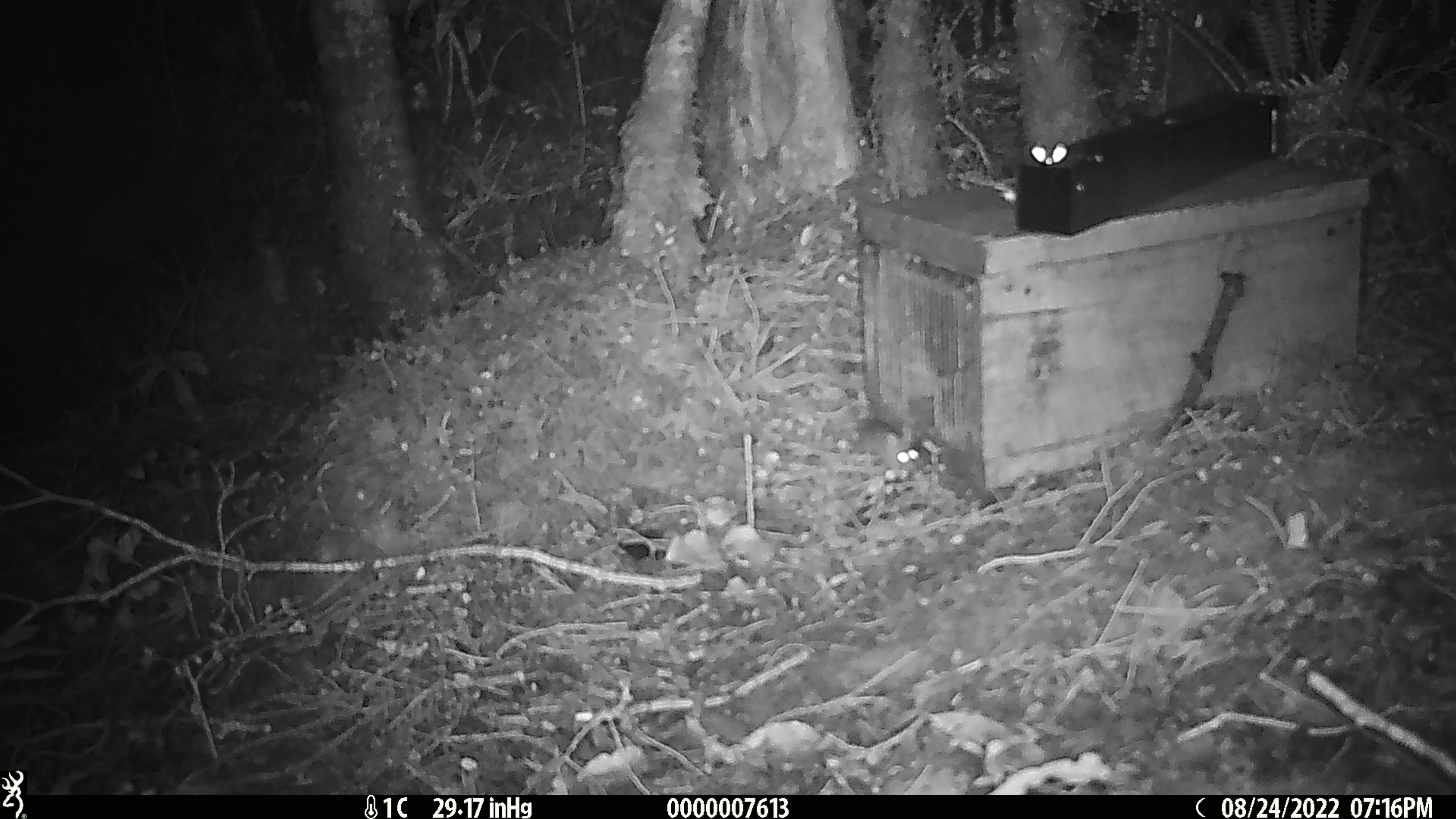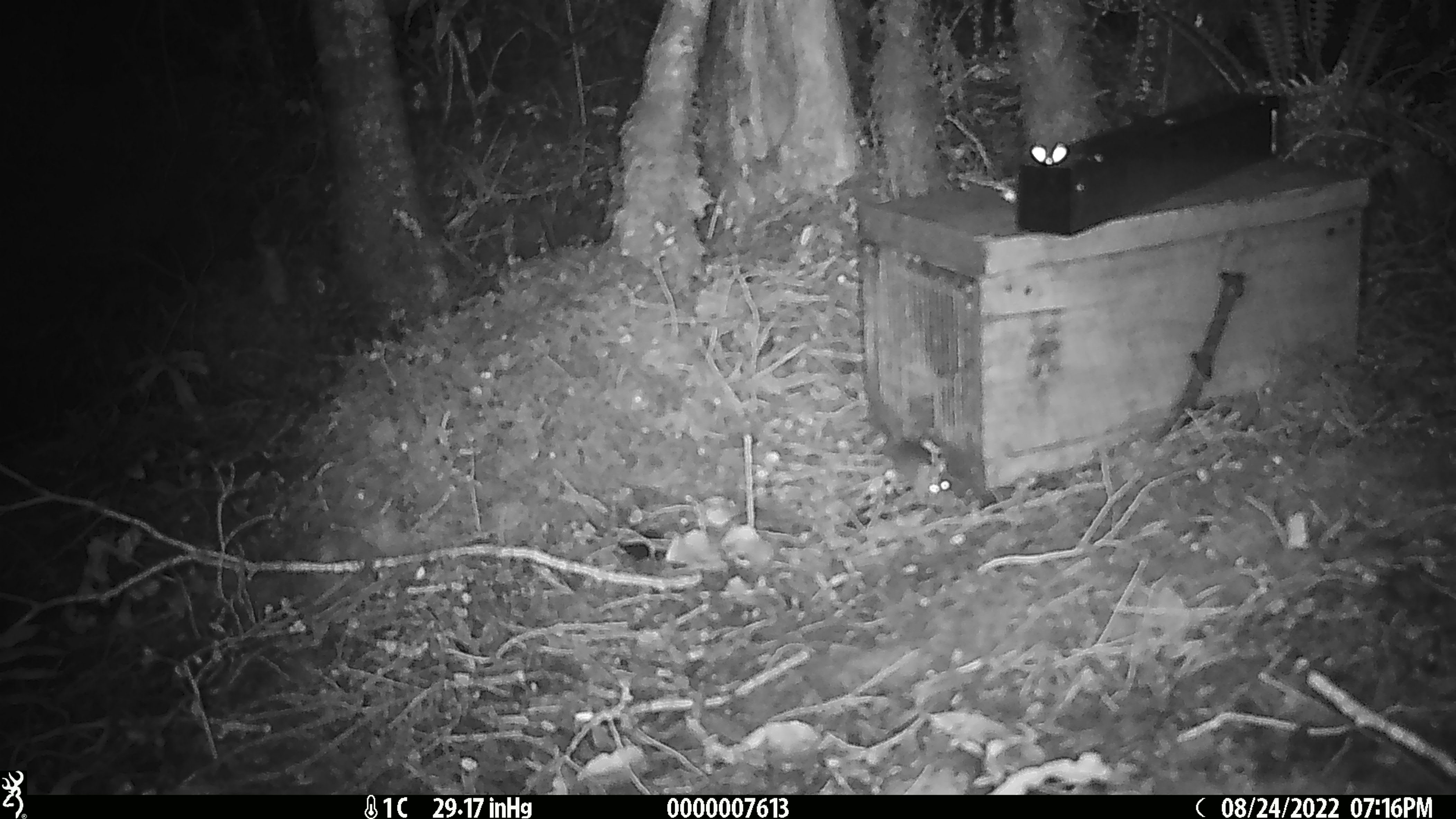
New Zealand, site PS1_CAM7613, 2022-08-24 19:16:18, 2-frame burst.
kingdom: Animalia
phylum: Chordata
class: Mammalia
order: Rodentia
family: Muridae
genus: Mus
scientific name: Mus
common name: mouse